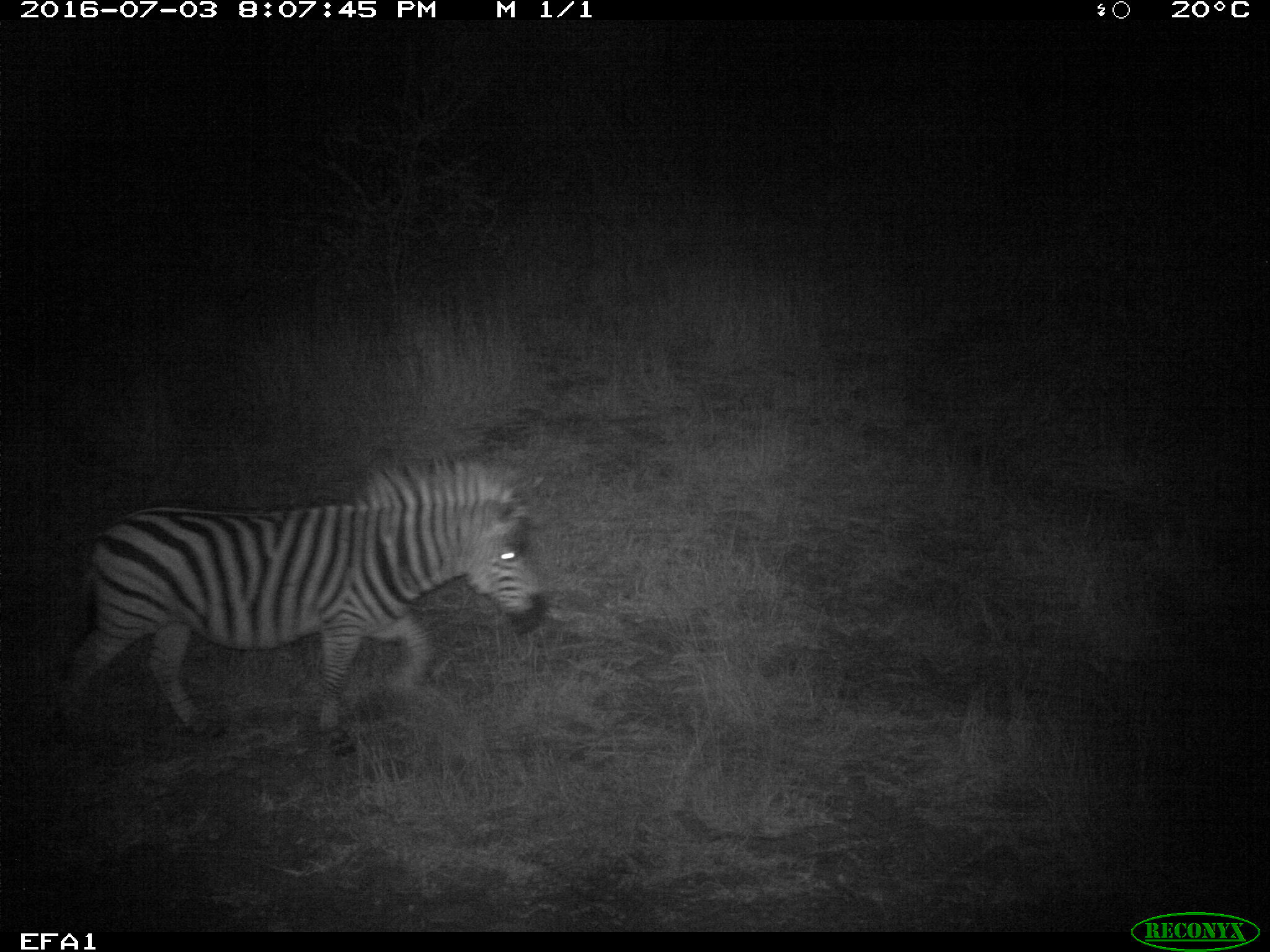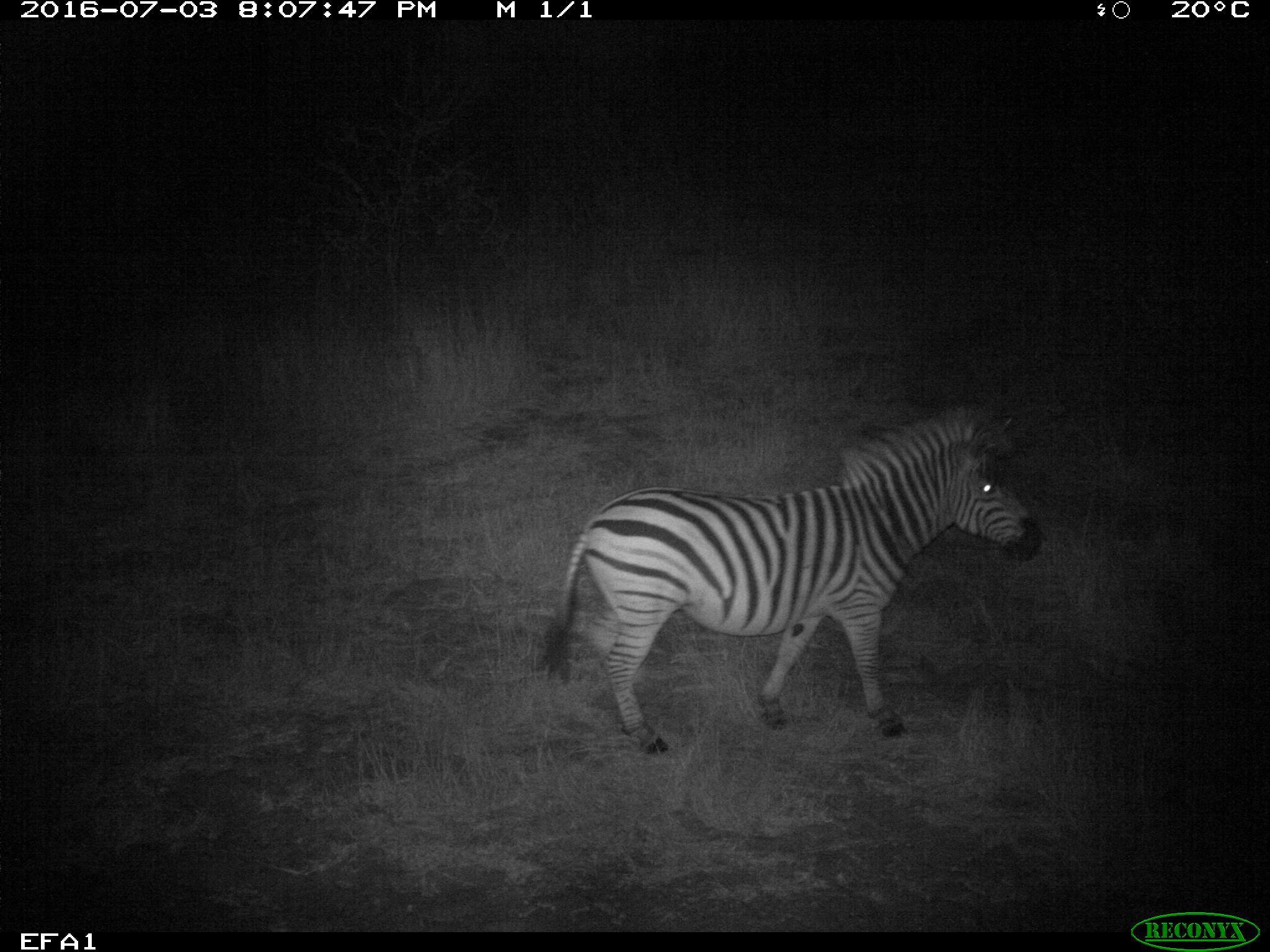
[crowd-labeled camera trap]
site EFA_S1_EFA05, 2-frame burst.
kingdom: Animalia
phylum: Chordata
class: Mammalia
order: Perissodactyla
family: Equidae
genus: Equus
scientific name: Equus quagga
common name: plains zebra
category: zebraplains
Zebraplains (plains zebra) (Equus quagga), count 1. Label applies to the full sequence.